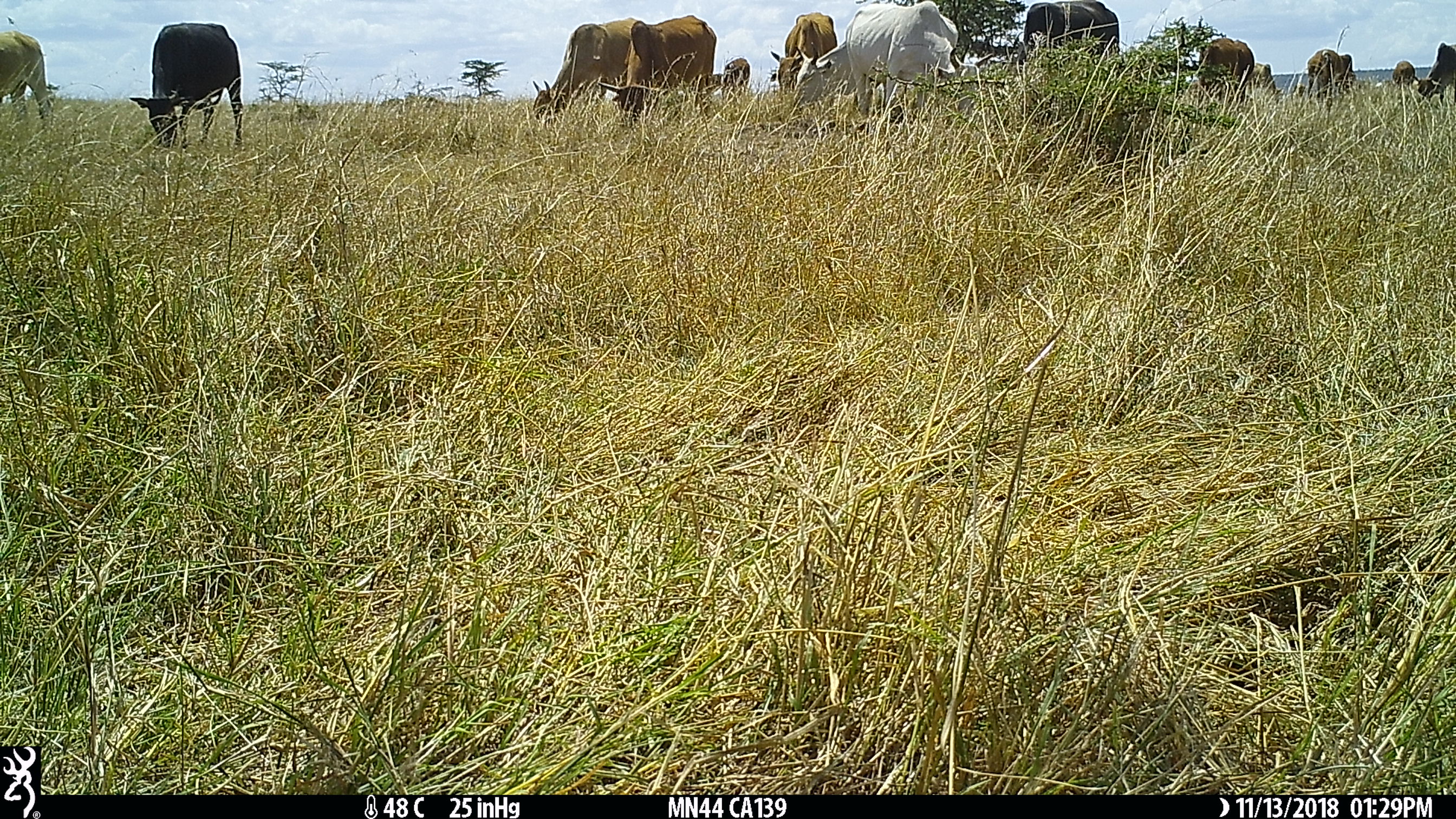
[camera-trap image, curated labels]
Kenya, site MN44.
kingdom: Animalia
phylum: Chordata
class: Mammalia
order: Artiodactyla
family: Bovidae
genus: Bos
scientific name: Bos taurus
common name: cattle